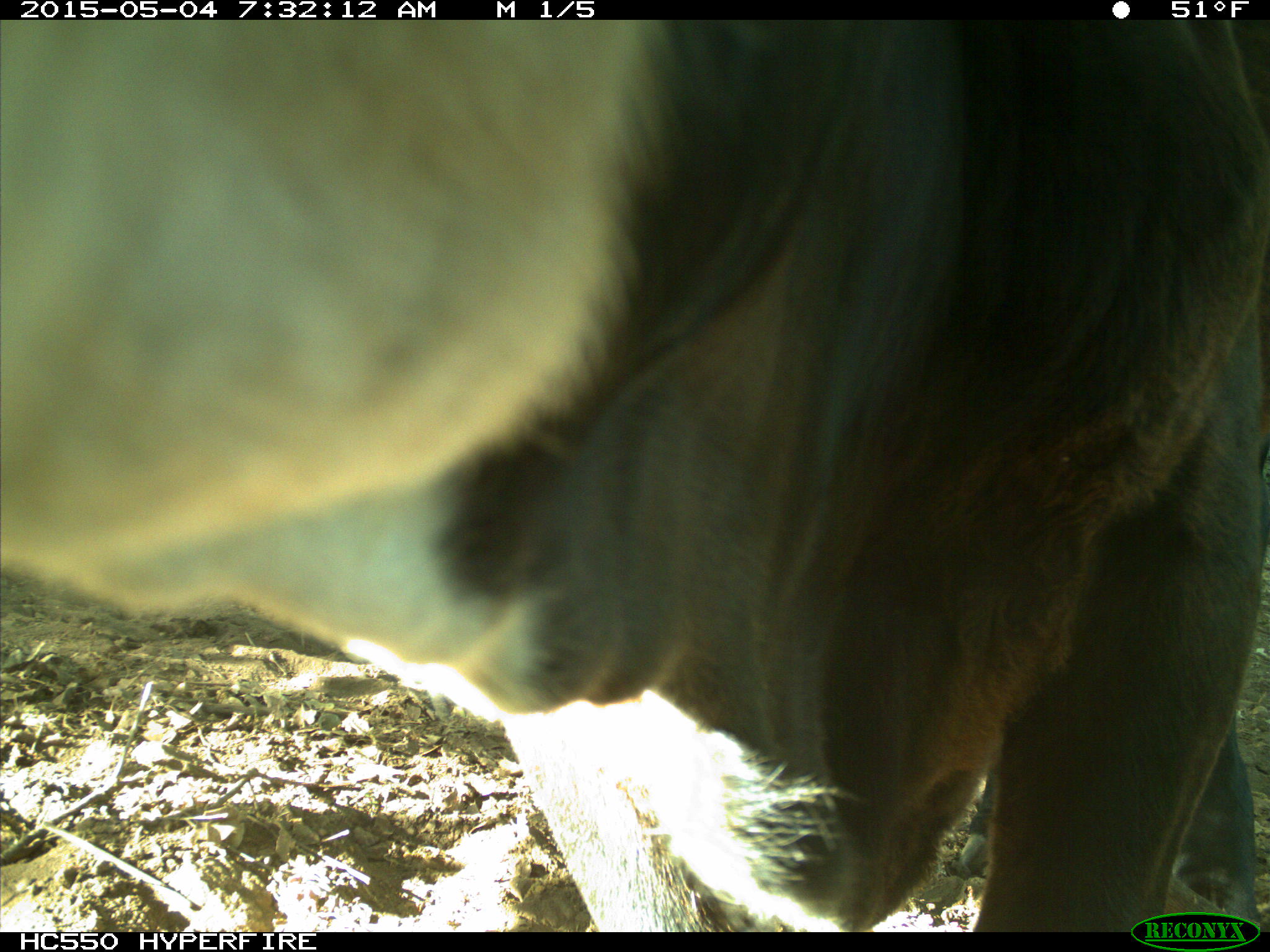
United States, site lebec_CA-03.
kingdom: Animalia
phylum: Chordata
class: Mammalia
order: Artiodactyla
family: Bovidae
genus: Bos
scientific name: Bos taurus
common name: domestic cow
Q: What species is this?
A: Bos taurus (domestic cow).